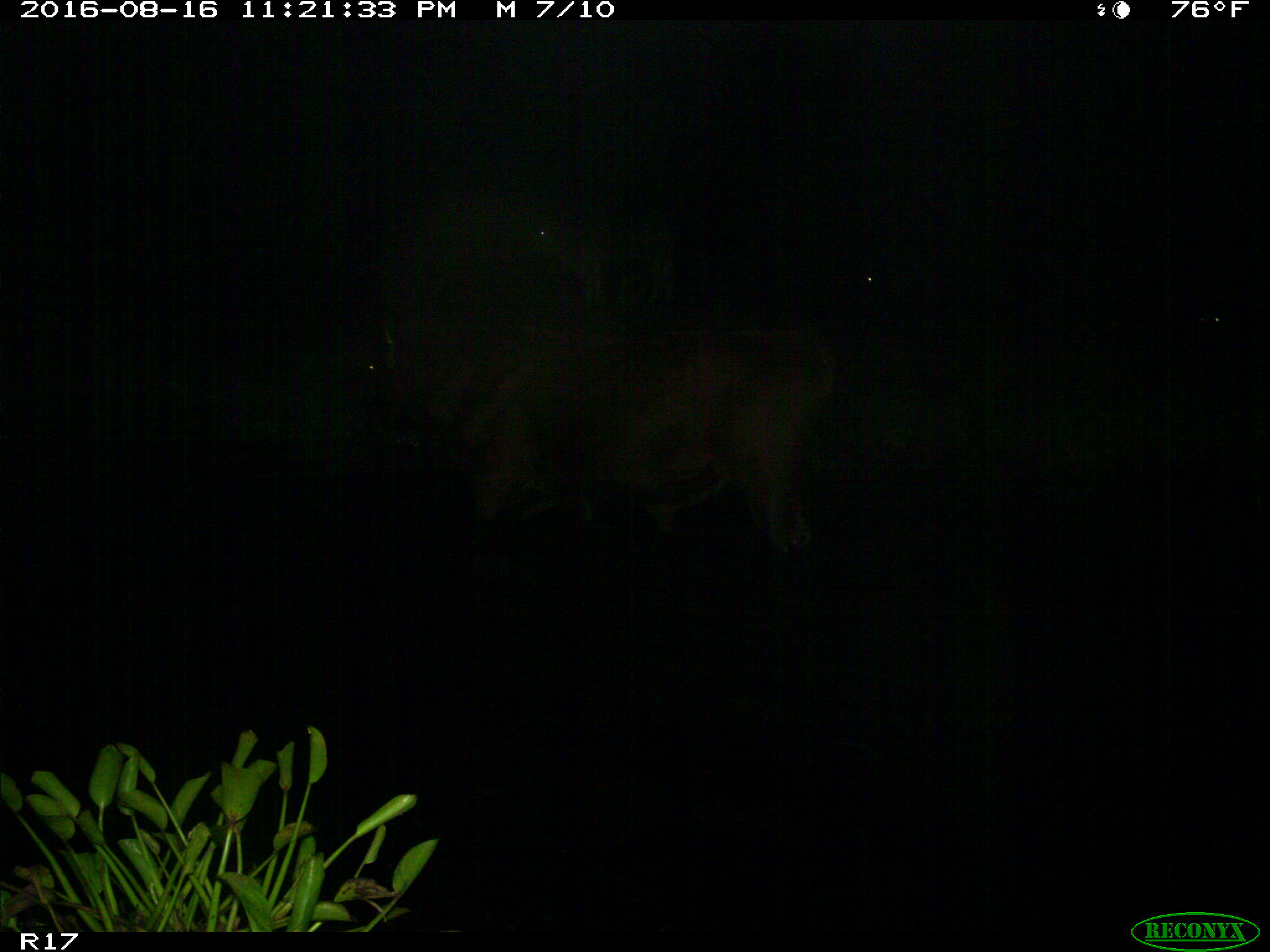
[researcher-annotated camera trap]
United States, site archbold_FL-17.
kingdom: Animalia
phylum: Chordata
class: Mammalia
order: Artiodactyla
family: Bovidae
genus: Bos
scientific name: Bos taurus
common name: domestic cow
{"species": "Bos taurus (domestic cow)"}